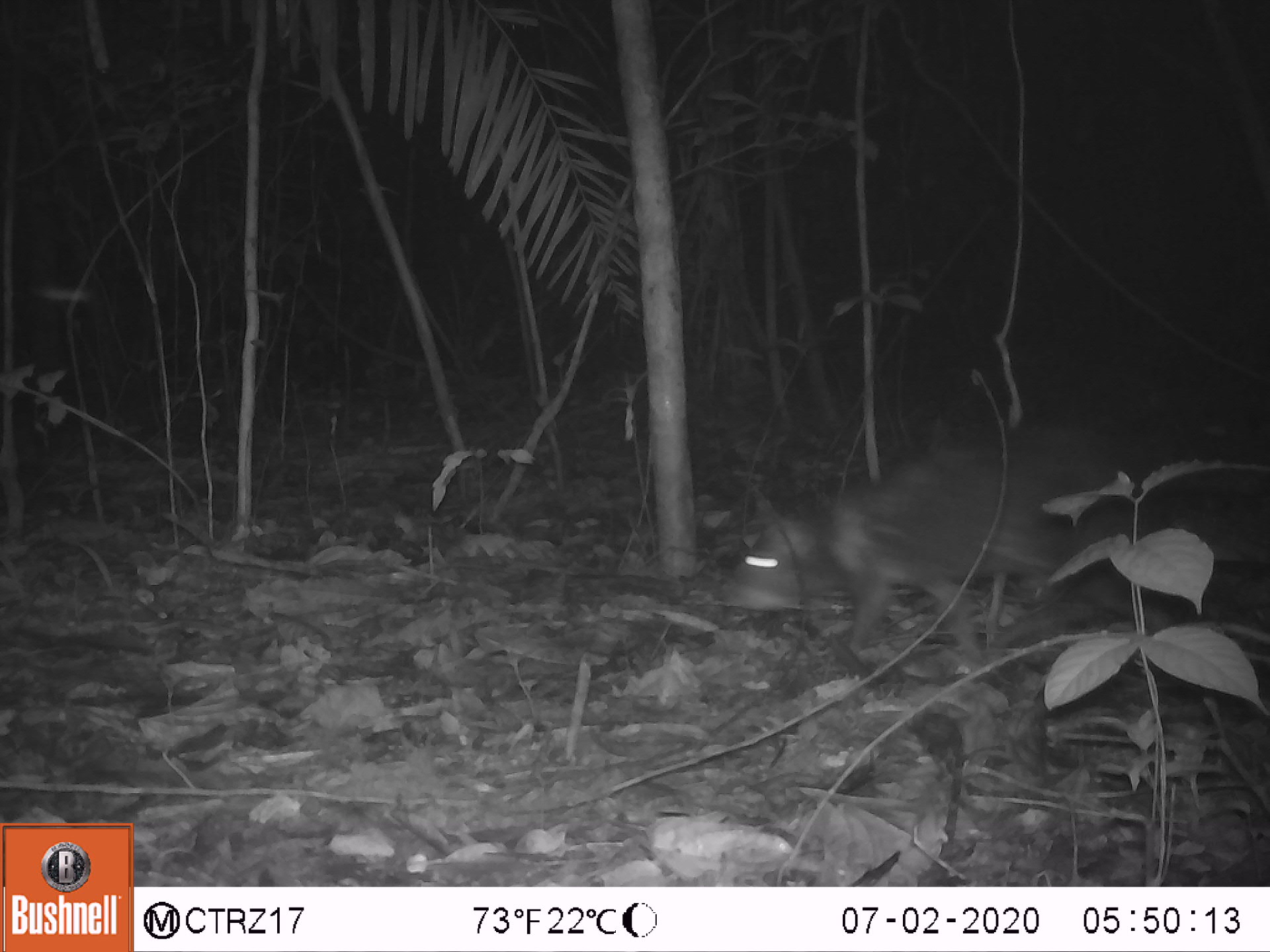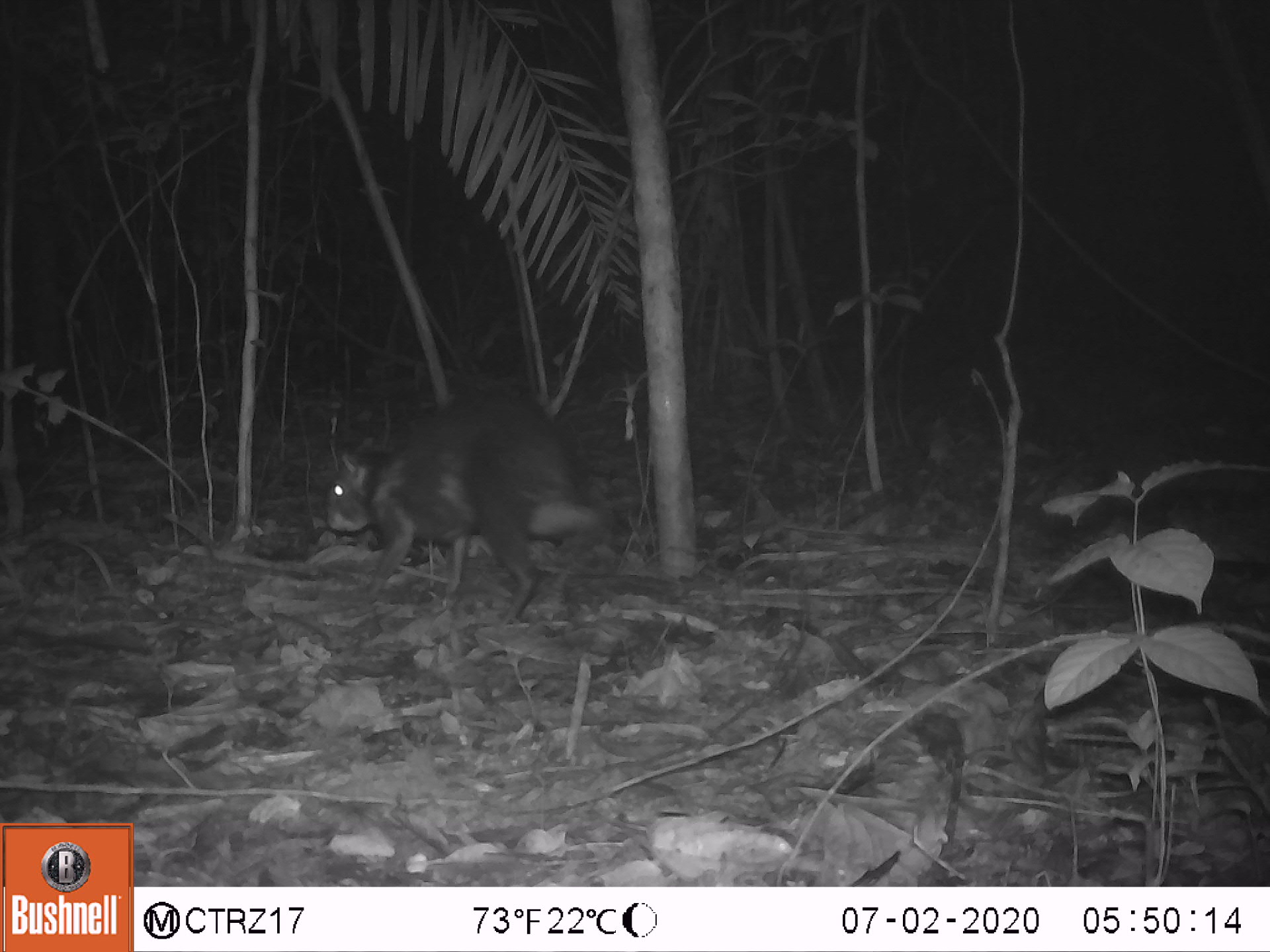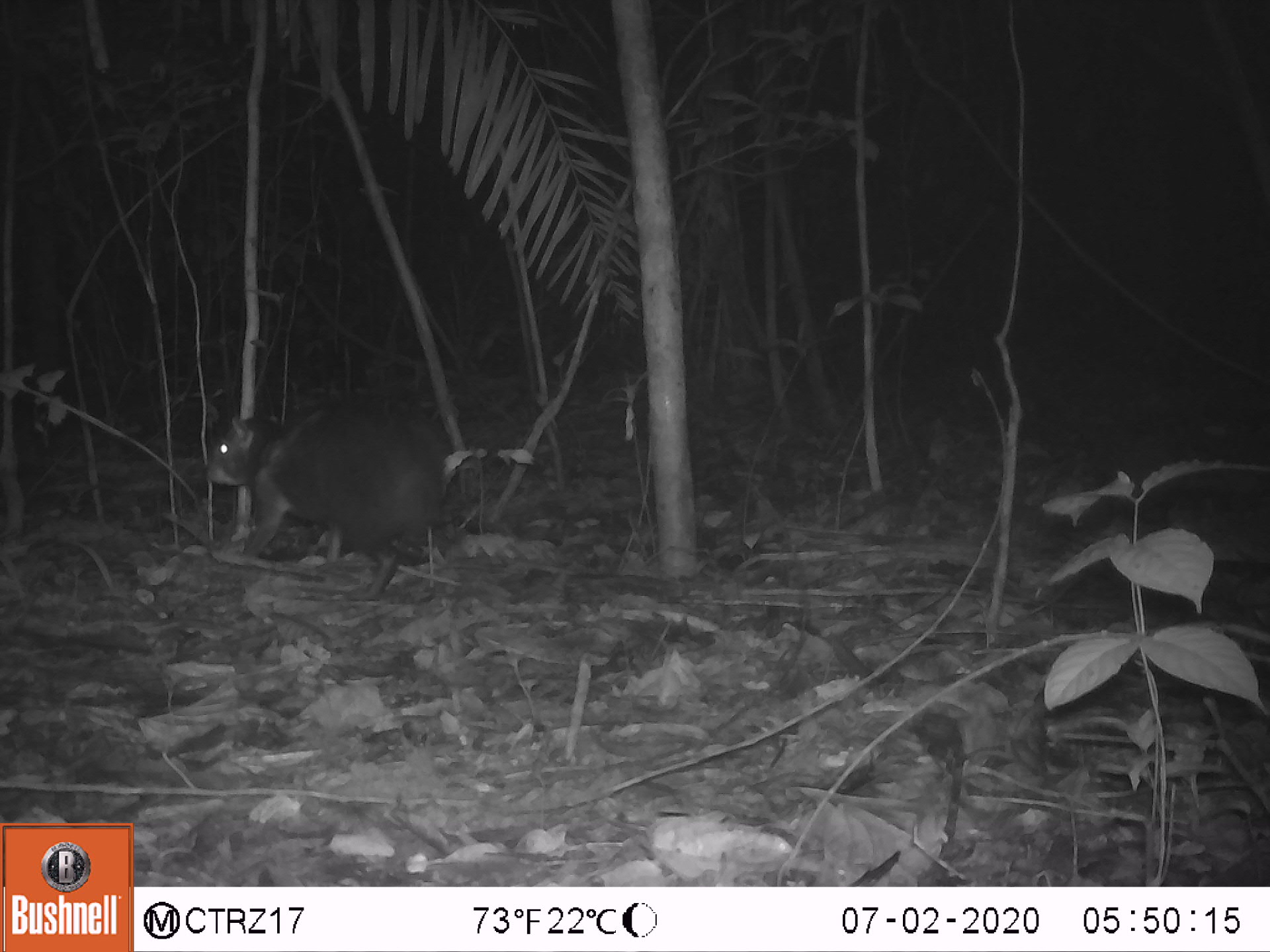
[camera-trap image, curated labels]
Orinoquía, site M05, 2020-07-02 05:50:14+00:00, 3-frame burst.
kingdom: Animalia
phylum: Chordata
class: Mammalia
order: Rodentia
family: Dasyproctidae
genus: Dasyprocta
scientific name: Dasyprocta fuliginosa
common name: black agouti